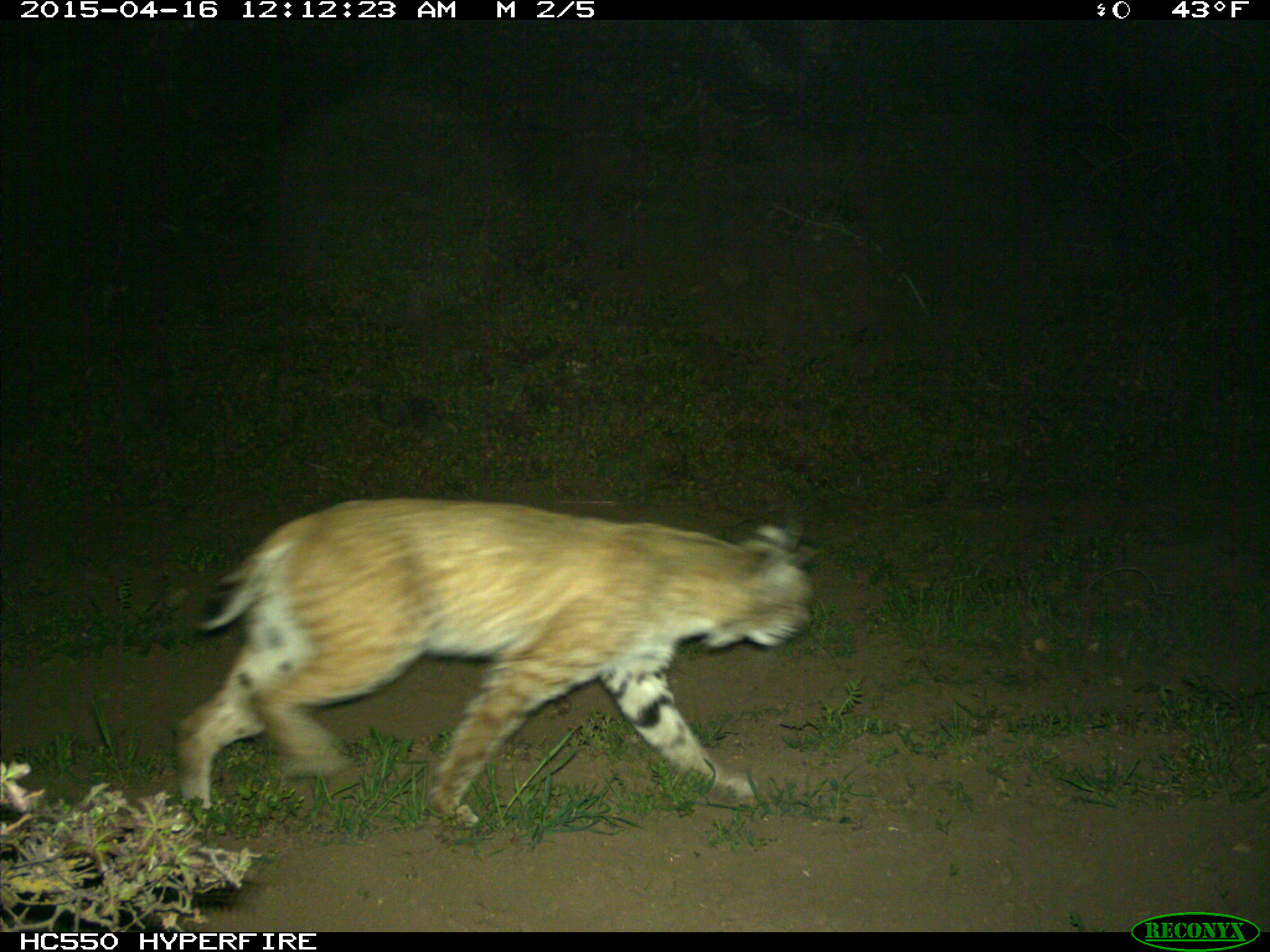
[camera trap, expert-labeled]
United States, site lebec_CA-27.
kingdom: Animalia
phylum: Chordata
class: Mammalia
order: Carnivora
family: Felidae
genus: Lynx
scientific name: Lynx rufus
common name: bobcat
Lynx rufus (bobcat).